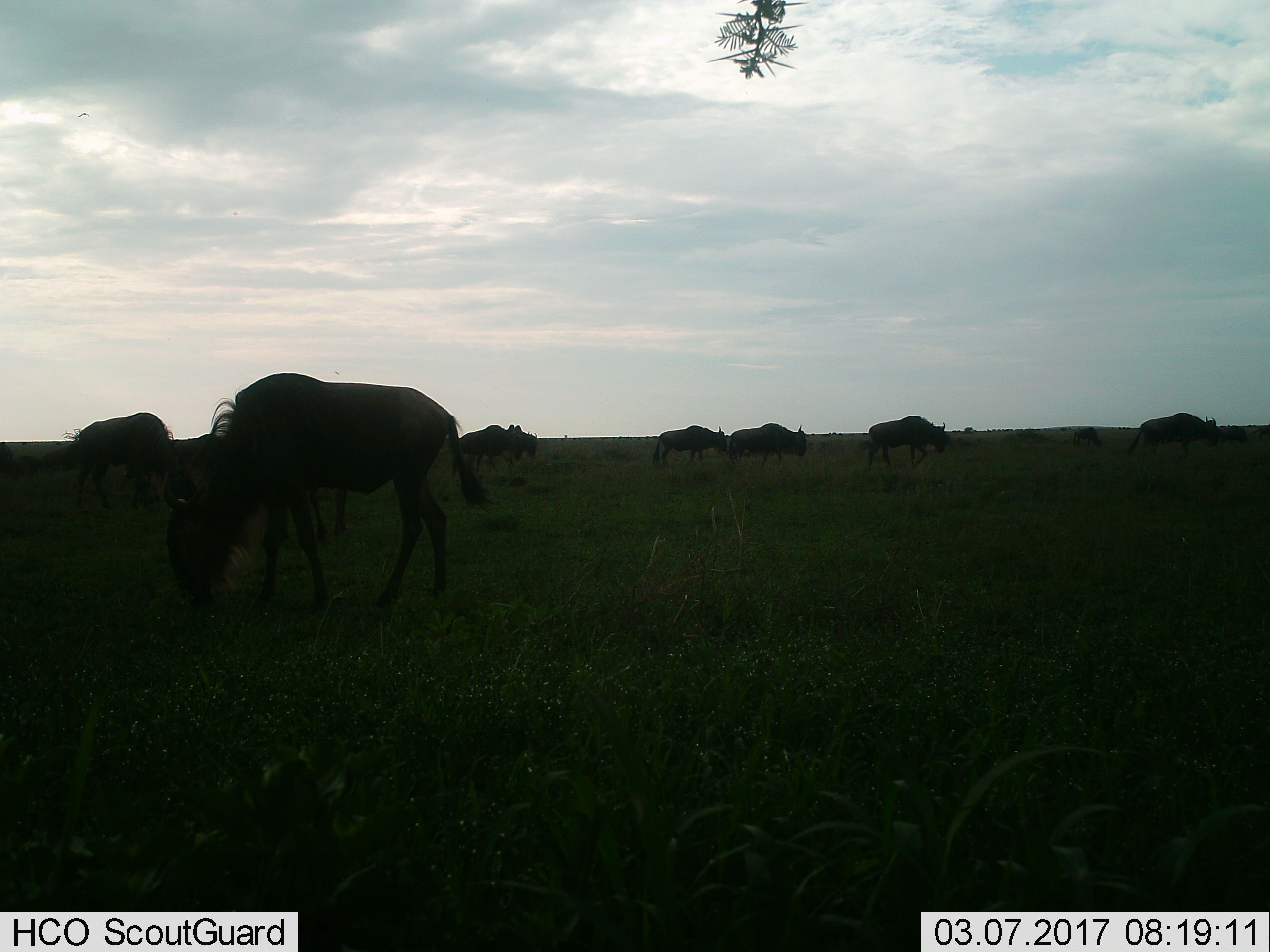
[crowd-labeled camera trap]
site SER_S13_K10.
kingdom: Animalia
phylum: Chordata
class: Mammalia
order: Artiodactyla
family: Bovidae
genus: Connochaetes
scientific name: Connochaetes taurinus taurinus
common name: blue wildebeest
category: wildebeestblue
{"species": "wildebeestblue (blue wildebeest) (Connochaetes taurinus taurinus)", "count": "9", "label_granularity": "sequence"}